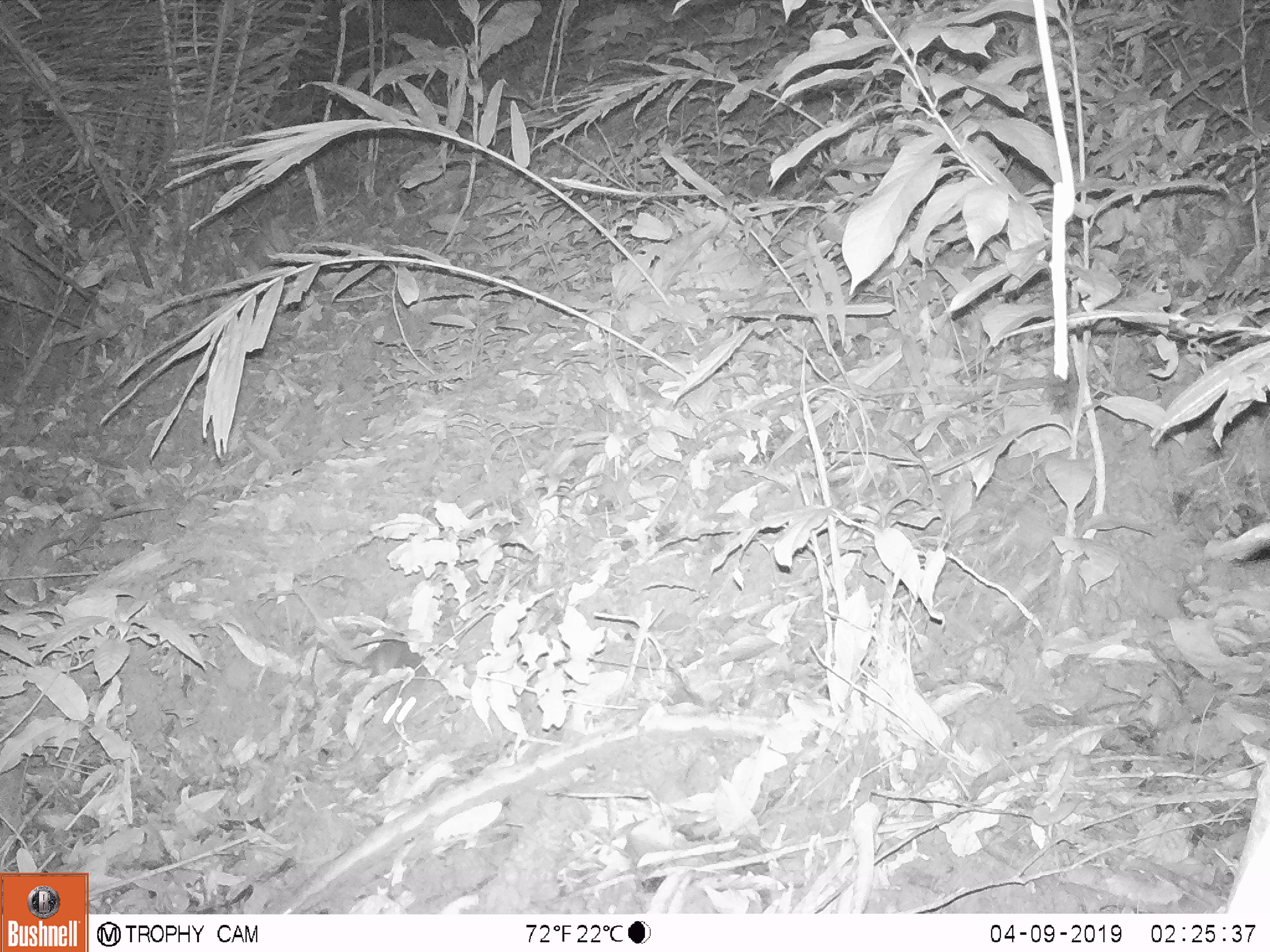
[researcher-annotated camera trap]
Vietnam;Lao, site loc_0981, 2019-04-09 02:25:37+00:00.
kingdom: Animalia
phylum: Chordata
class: Mammalia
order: Rodentia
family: Muridae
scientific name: Muridae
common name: old-world mice and rats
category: unidentified murid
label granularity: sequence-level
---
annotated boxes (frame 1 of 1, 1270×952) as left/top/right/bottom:
unidentified murid: 293/581/425/677